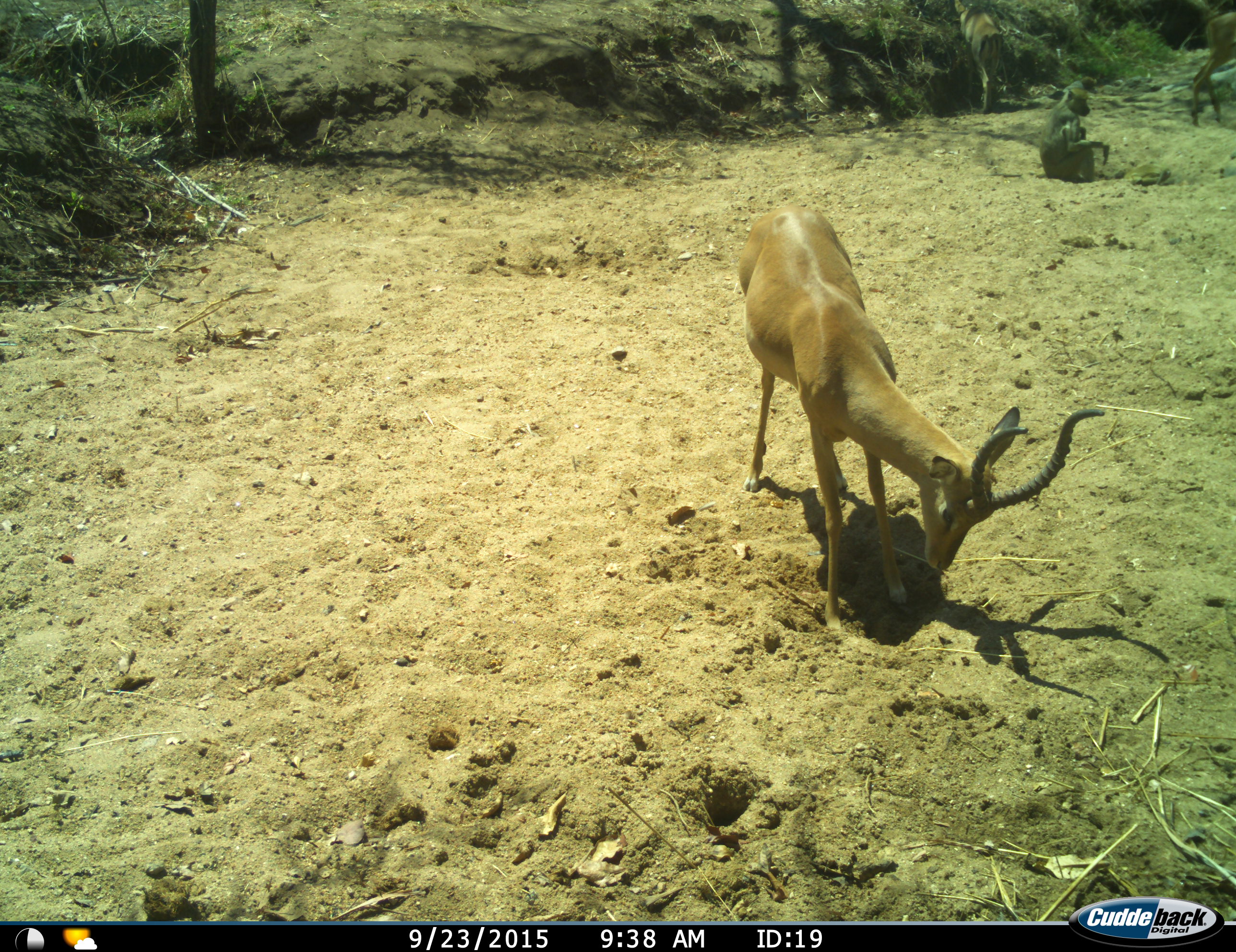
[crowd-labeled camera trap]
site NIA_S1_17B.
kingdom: Animalia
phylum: Chordata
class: Mammalia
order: Primates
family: Cercopithecidae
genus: Papio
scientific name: Papio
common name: baboon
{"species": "baboon (Papio)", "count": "1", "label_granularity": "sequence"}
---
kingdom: Animalia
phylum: Chordata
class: Mammalia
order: Artiodactyla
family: Bovidae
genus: Aepyceros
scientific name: Aepyceros melampus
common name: impala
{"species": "impala (Aepyceros melampus)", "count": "1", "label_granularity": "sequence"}